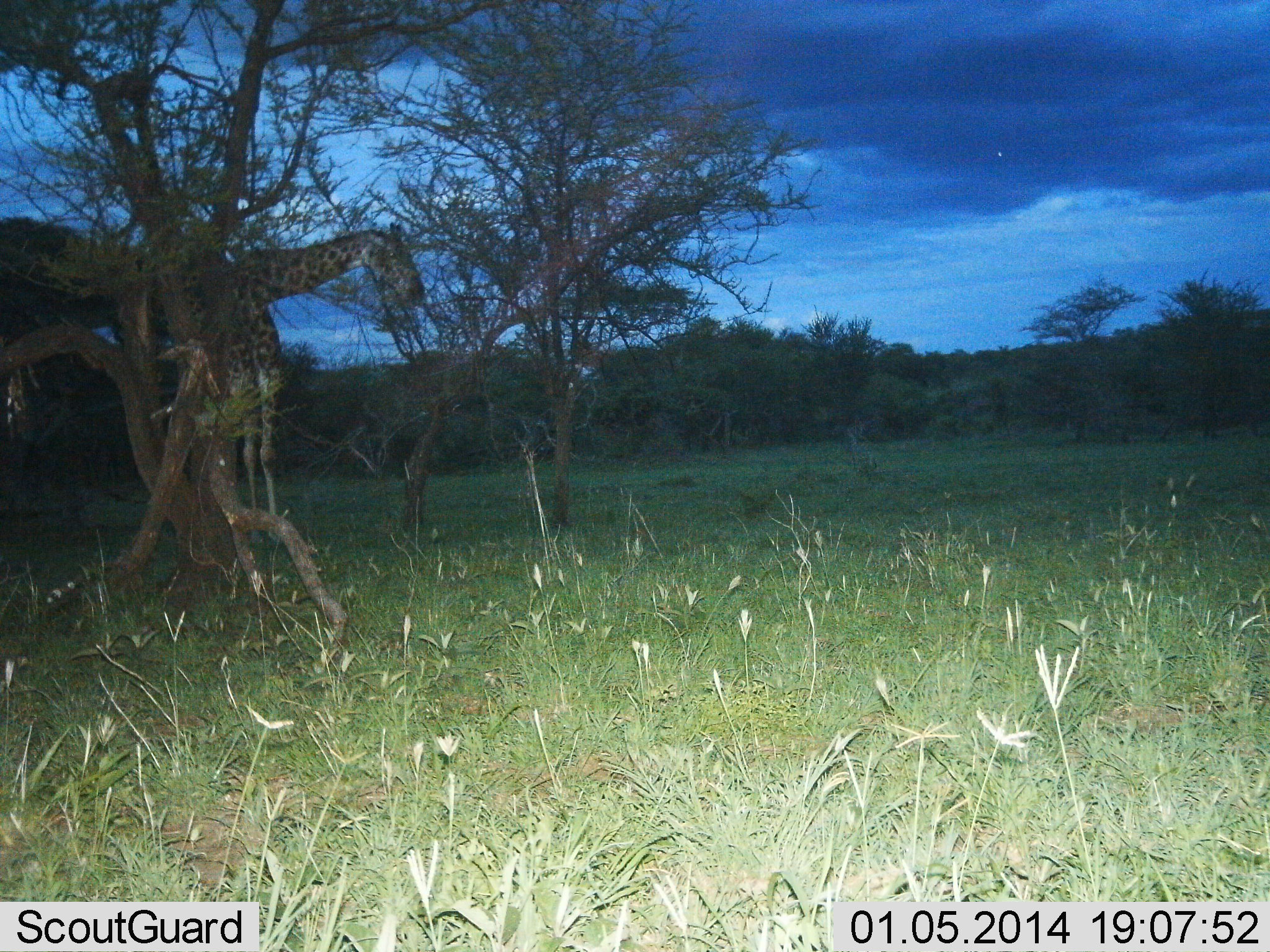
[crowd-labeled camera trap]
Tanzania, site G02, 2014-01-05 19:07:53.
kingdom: Animalia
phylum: Chordata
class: Mammalia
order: Artiodactyla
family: Giraffidae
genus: Giraffa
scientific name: Giraffa camelopardalis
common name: giraffe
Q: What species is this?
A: Giraffe (Giraffa camelopardalis).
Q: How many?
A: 1.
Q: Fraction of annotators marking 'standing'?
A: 60%.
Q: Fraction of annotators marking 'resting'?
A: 0%.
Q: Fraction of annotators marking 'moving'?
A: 10%.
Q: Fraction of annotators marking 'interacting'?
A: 0%.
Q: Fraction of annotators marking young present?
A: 0%.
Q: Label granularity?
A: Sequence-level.